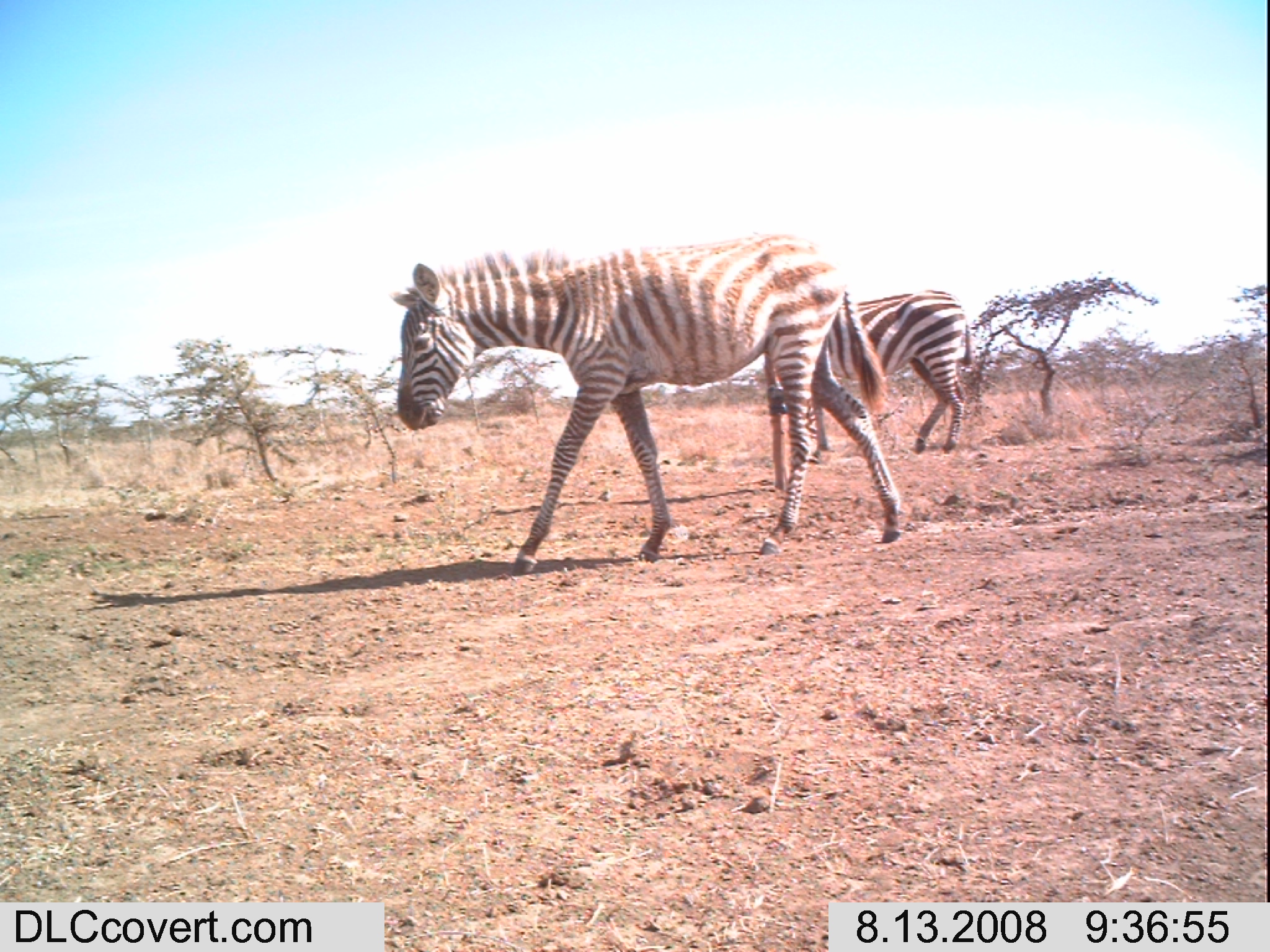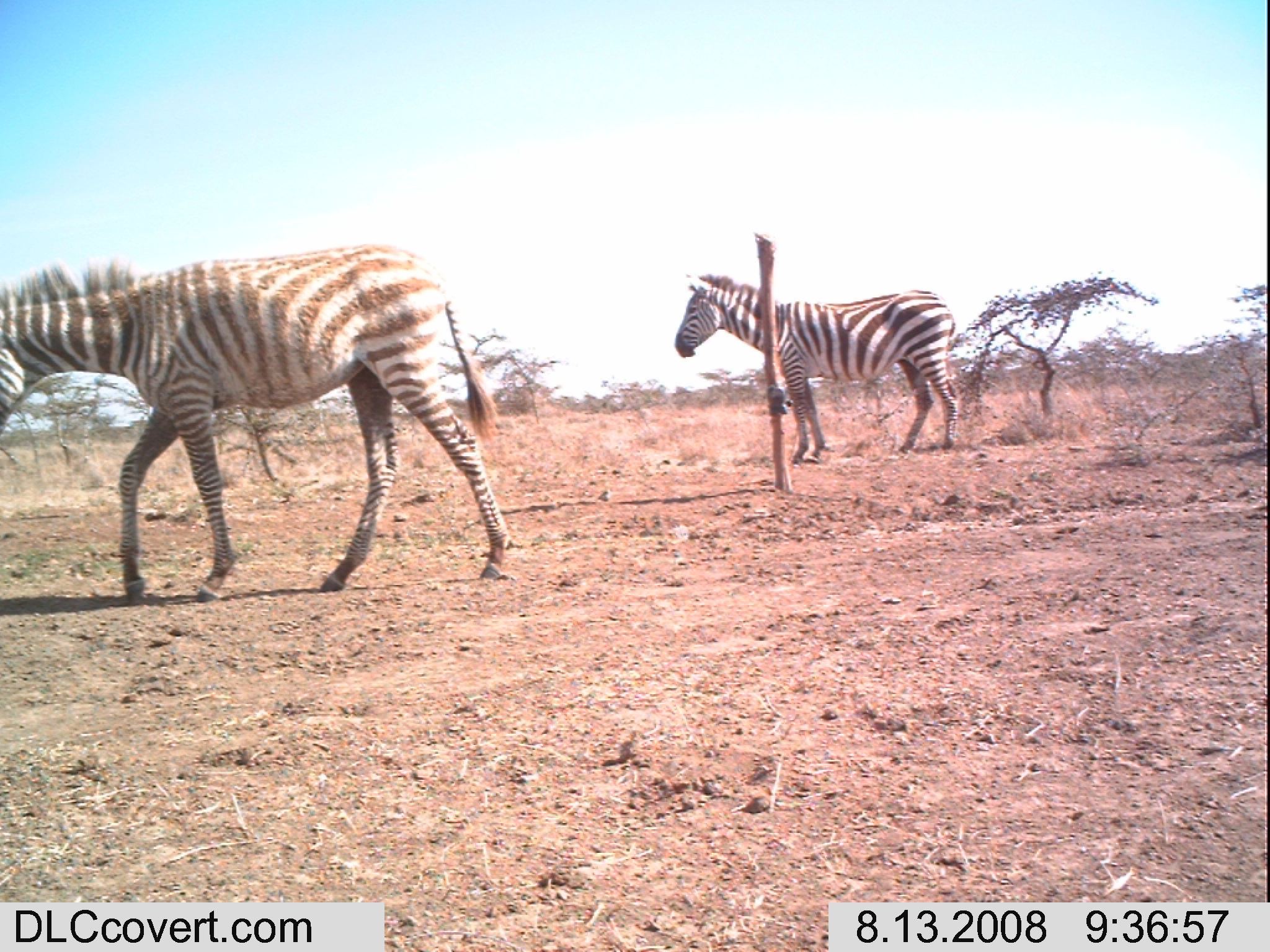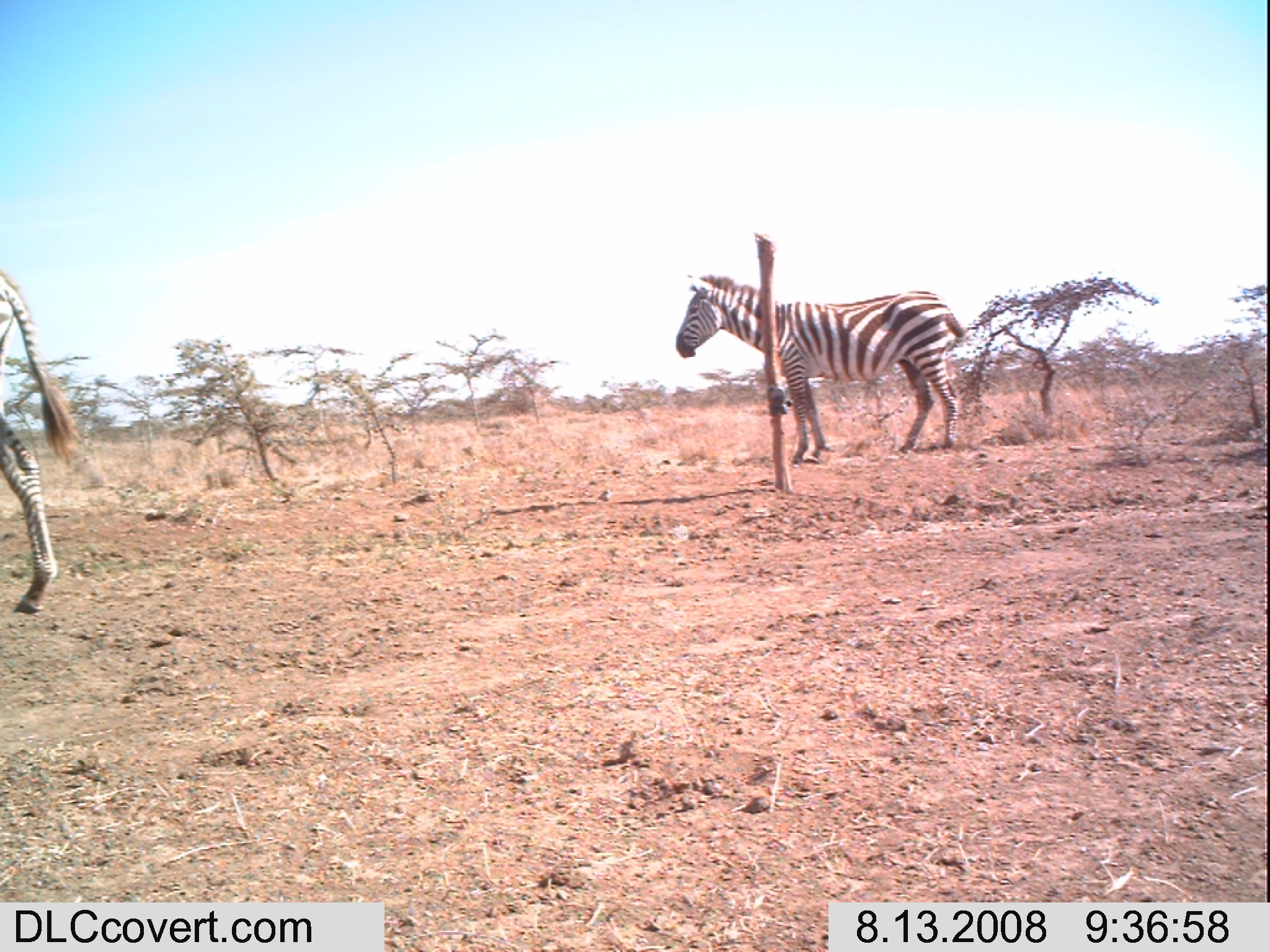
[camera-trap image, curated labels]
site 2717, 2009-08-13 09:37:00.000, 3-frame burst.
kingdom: Animalia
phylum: Chordata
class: Mammalia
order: Perissodactyla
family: Equidae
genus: Equus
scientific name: Equus quagga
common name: plains zebra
Equus quagga (plains zebra), count 2.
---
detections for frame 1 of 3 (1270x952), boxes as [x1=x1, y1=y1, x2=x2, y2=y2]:
equus quagga: [x1=392, y1=232, x2=906, y2=575]; [x1=812, y1=289, x2=972, y2=455]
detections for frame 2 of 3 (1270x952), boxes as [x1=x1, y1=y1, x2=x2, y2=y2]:
equus quagga: [x1=0, y1=242, x2=509, y2=603]; [x1=674, y1=271, x2=958, y2=461]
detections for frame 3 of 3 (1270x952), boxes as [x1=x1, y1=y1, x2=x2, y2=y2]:
equus quagga: [x1=674, y1=270, x2=967, y2=464]; [x1=0, y1=268, x2=80, y2=617]